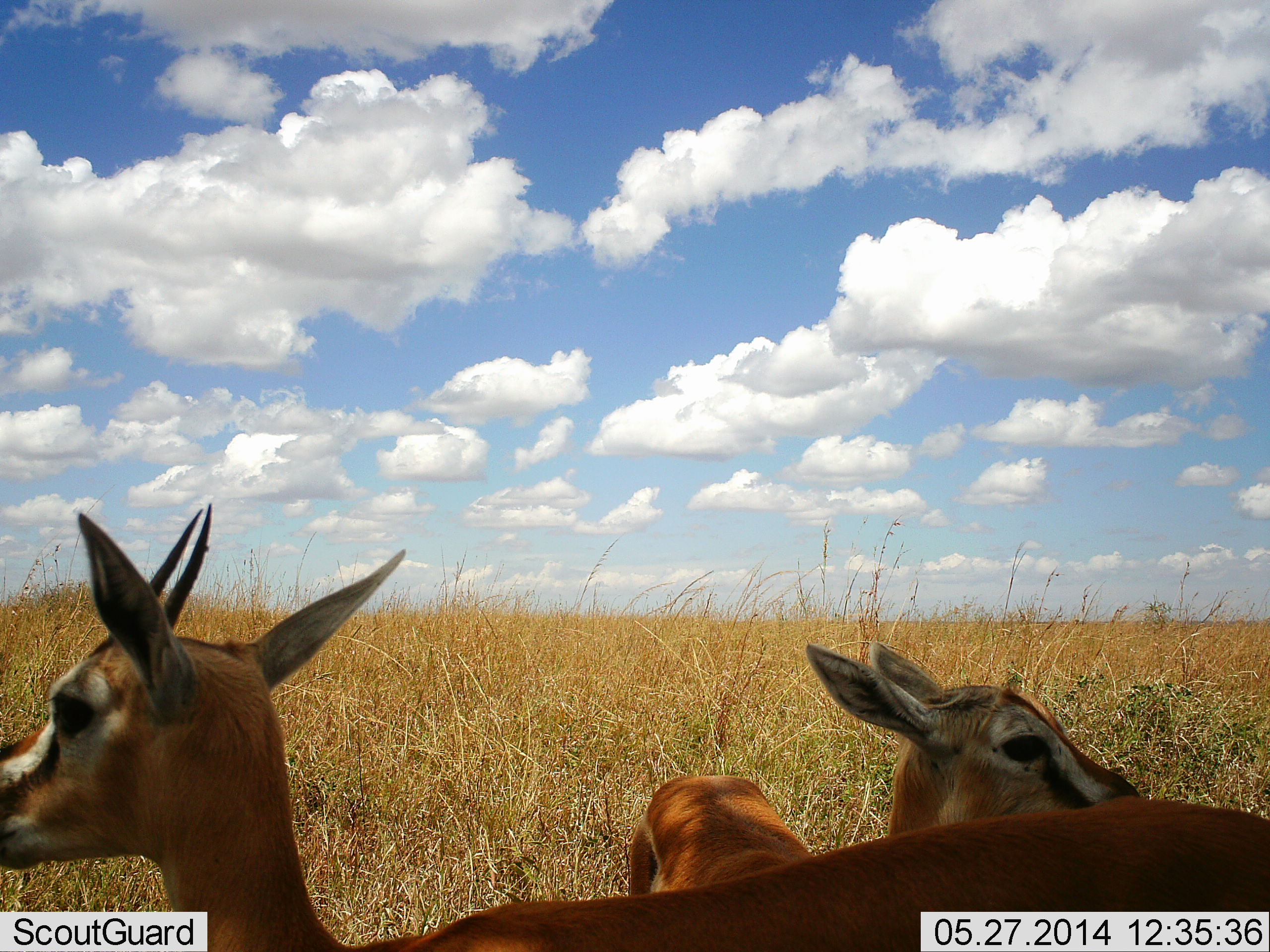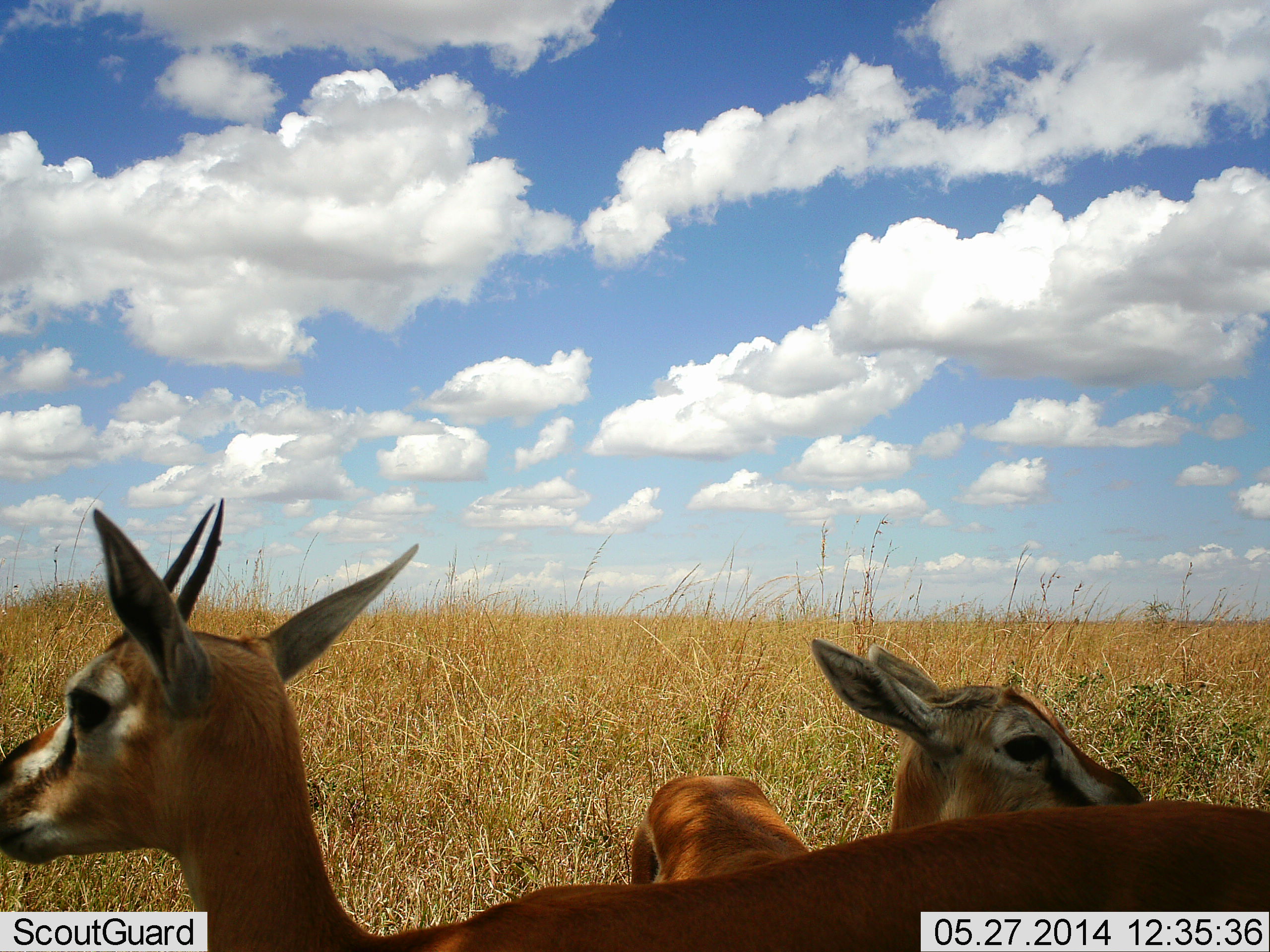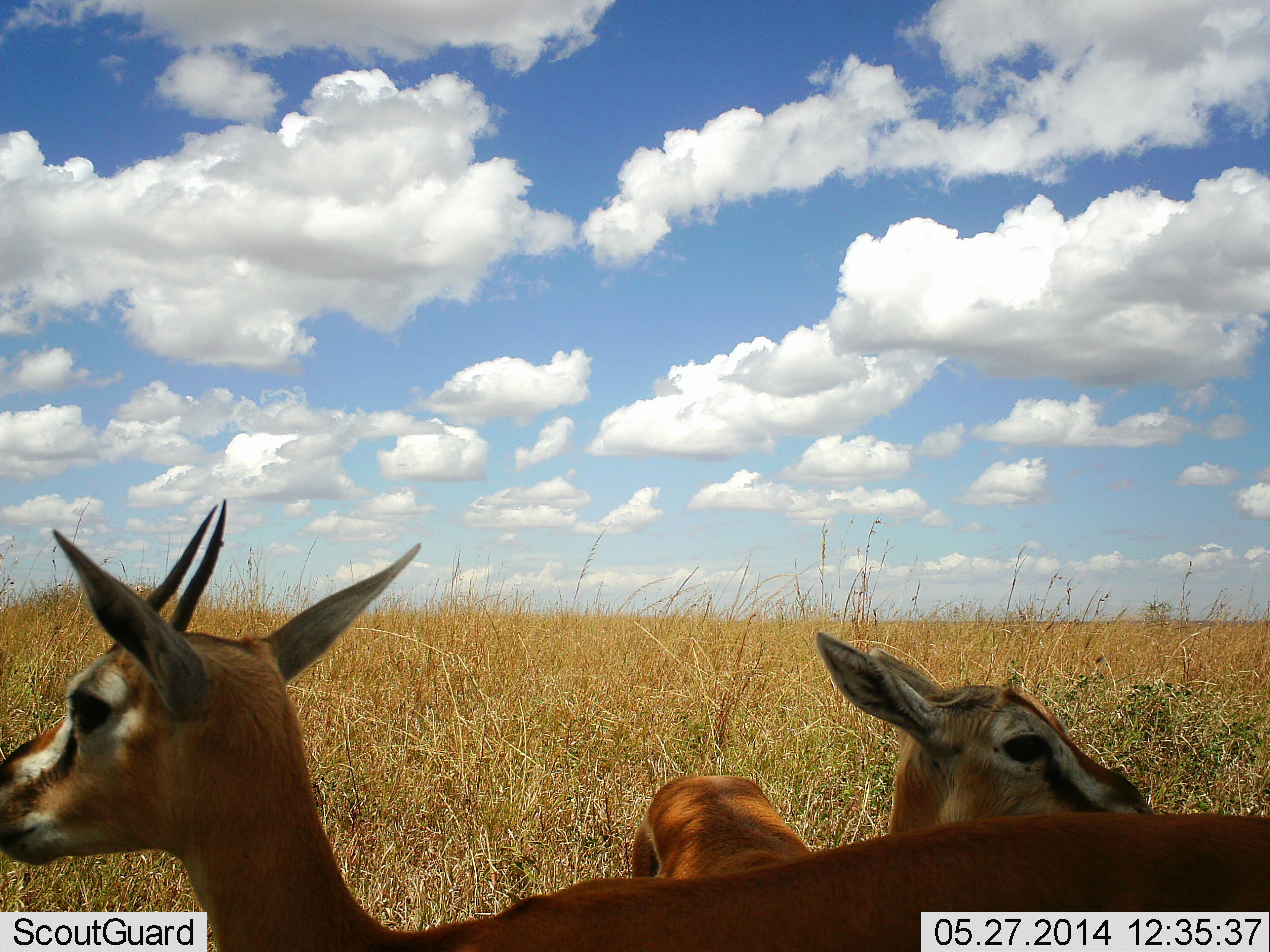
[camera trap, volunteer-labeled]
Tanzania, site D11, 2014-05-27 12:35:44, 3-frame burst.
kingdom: Animalia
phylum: Chordata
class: Mammalia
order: Artiodactyla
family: Bovidae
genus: Eudorcas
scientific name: Eudorcas thomsonii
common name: thomson's gazelle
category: gazellethomsons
Gazellethomsons (thomson's gazelle) (Eudorcas thomsonii), count 2. Behavior (volunteer vote fractions): standing 100%, resting 10%, moving 0%, interacting 0%. Young present (vote fraction): 10%. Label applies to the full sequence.